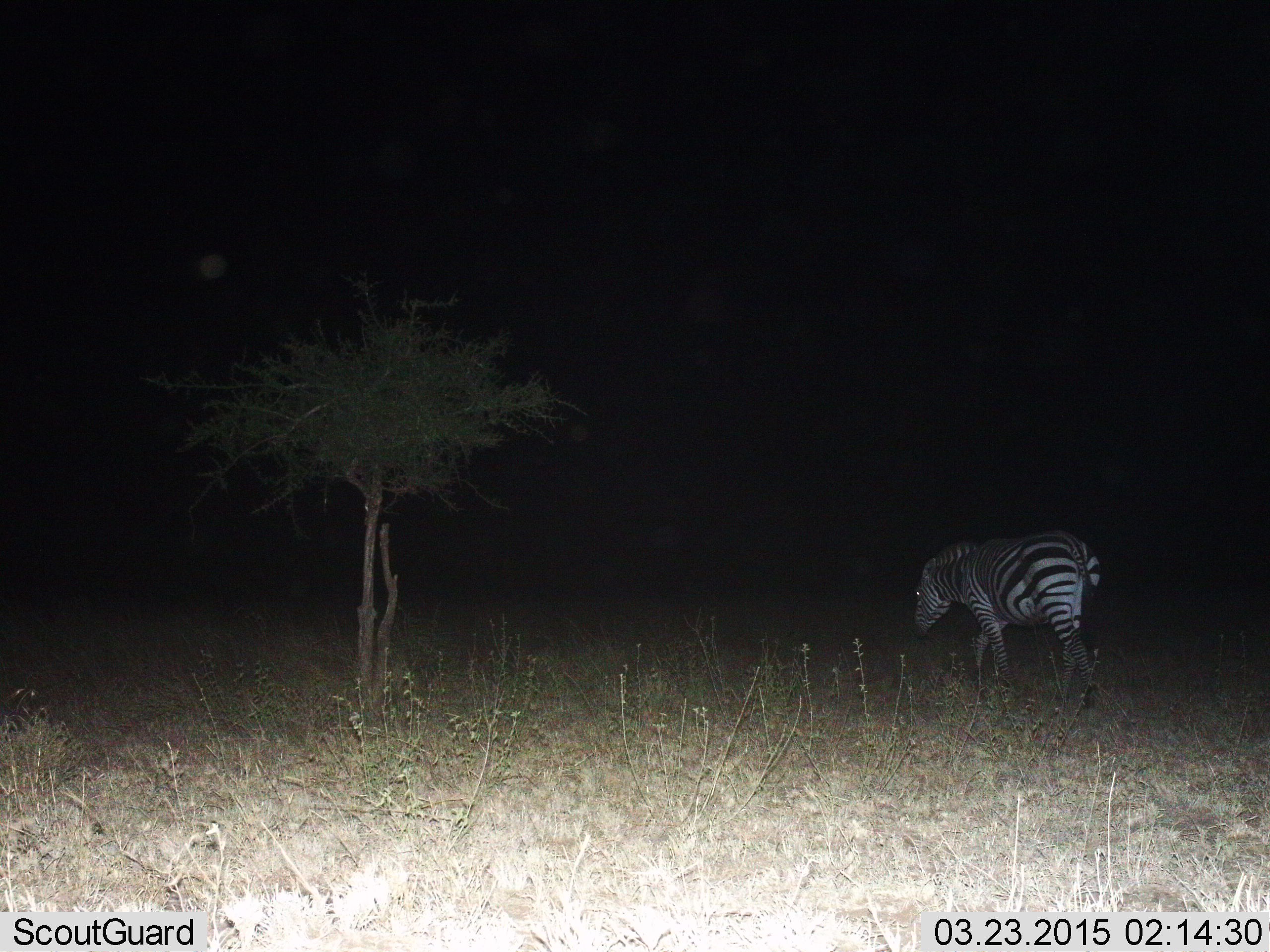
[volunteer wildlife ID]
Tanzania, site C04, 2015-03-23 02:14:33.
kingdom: Animalia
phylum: Chordata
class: Mammalia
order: Perissodactyla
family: Equidae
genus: Equus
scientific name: Equus quagga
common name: plains zebra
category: zebra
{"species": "zebra (plains zebra) (Equus quagga)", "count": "1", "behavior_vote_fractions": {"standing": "0%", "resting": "0%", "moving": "90%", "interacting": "0%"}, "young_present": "0%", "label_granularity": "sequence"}